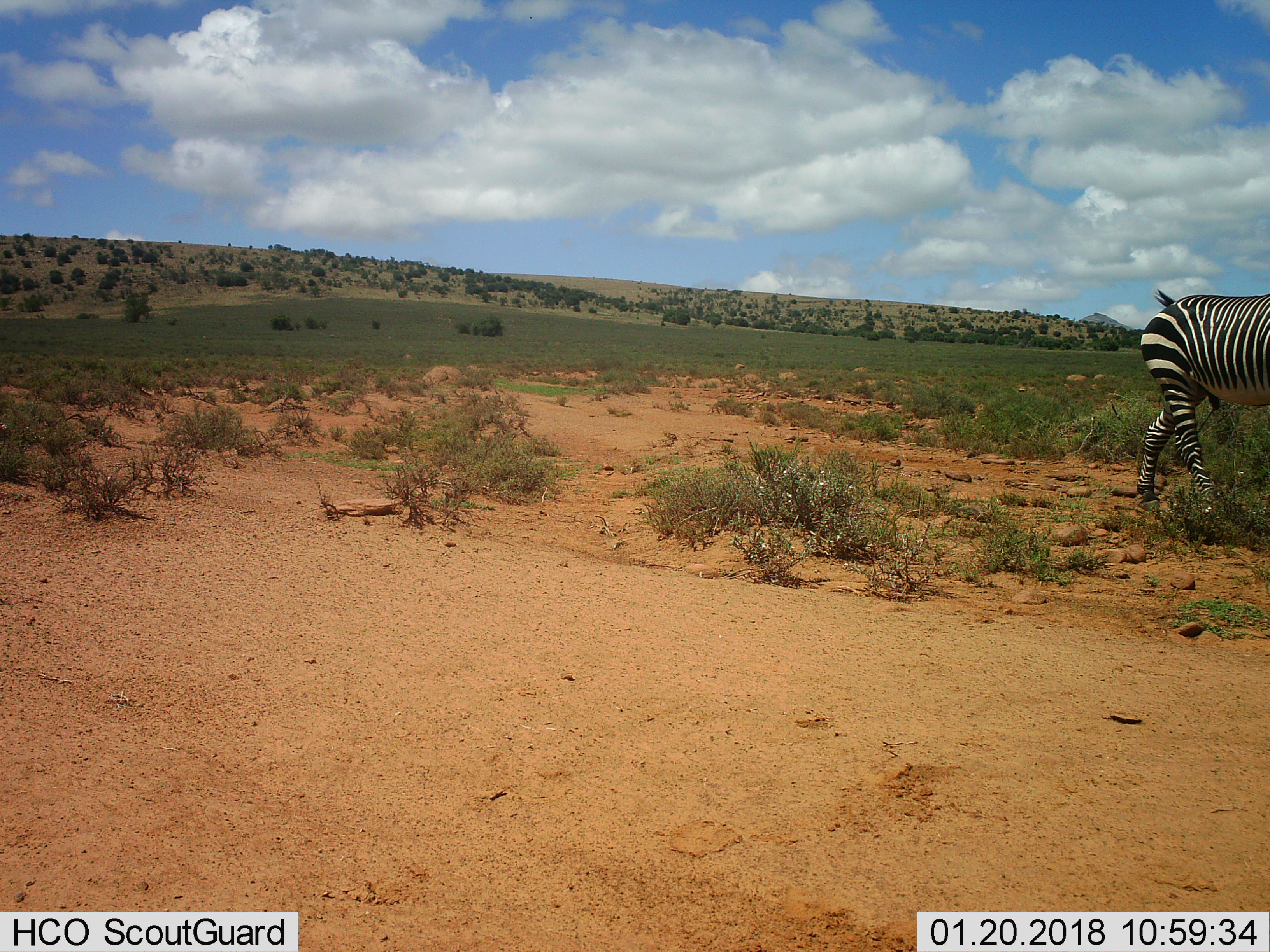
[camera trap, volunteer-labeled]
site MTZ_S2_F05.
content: unidentified animal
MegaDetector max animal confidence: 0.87